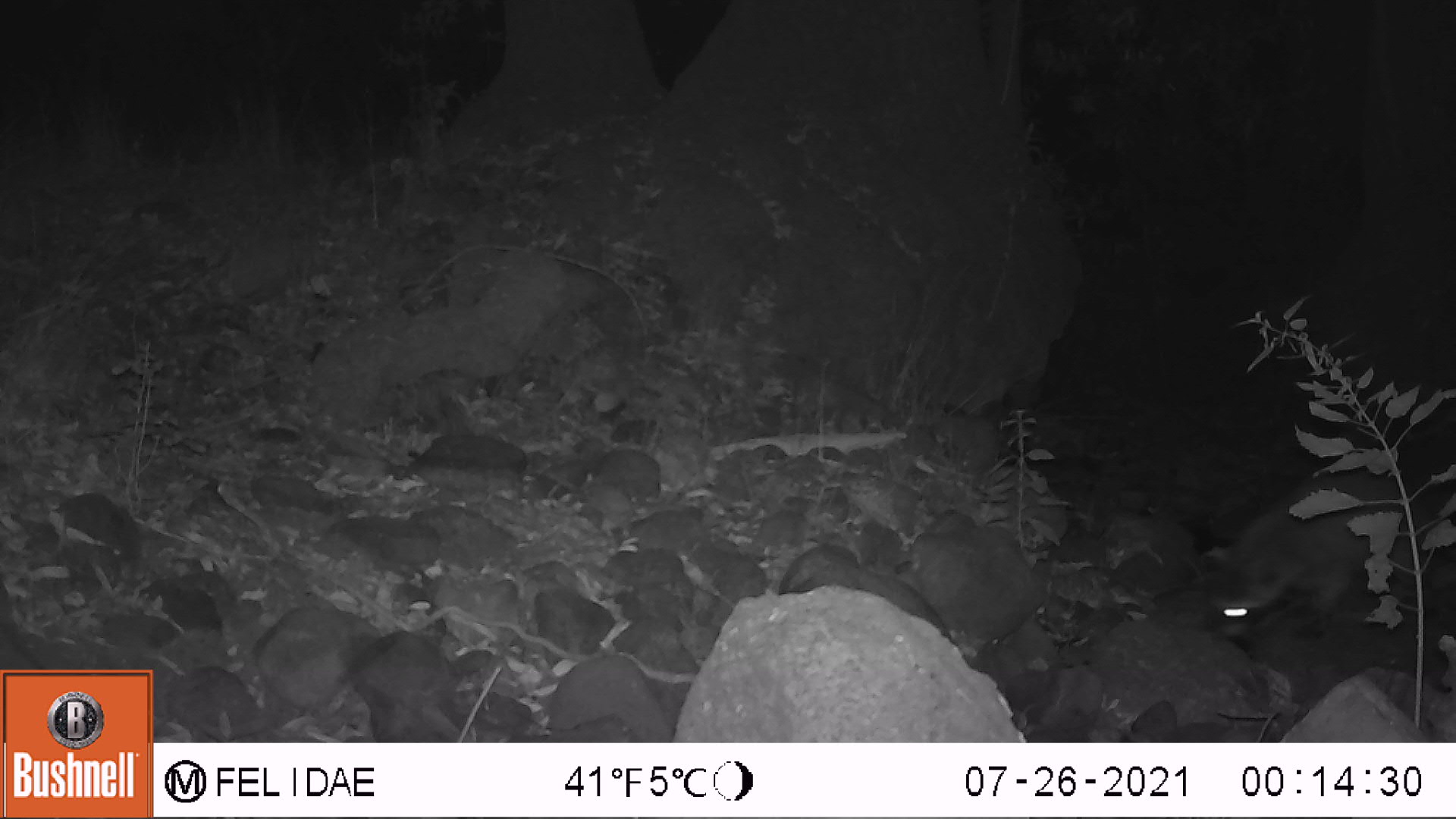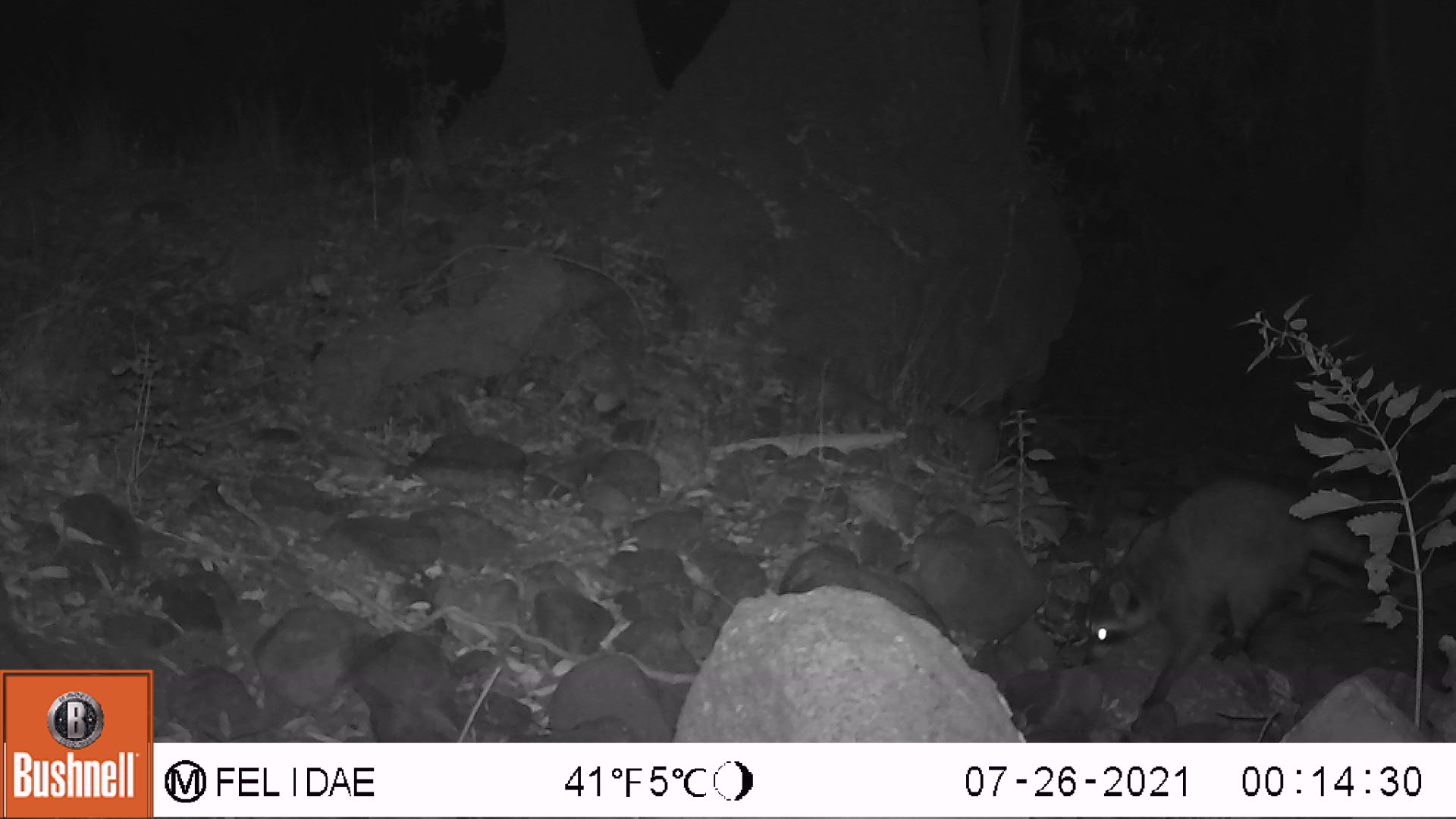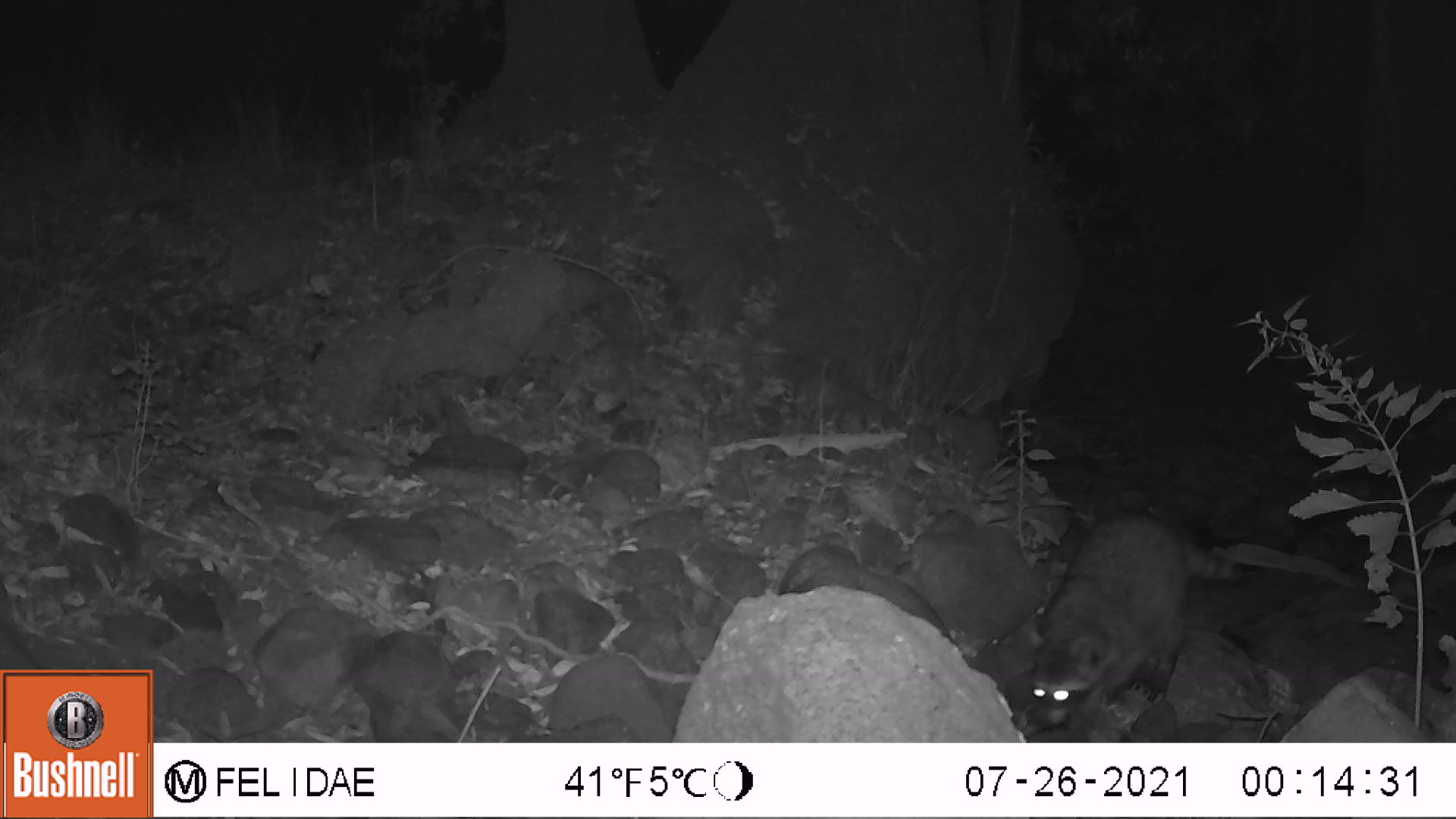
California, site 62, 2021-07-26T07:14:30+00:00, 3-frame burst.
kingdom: Animalia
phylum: Chordata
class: Mammalia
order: Carnivora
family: Procyonidae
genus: Procyon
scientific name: Procyon lotor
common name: raccoon